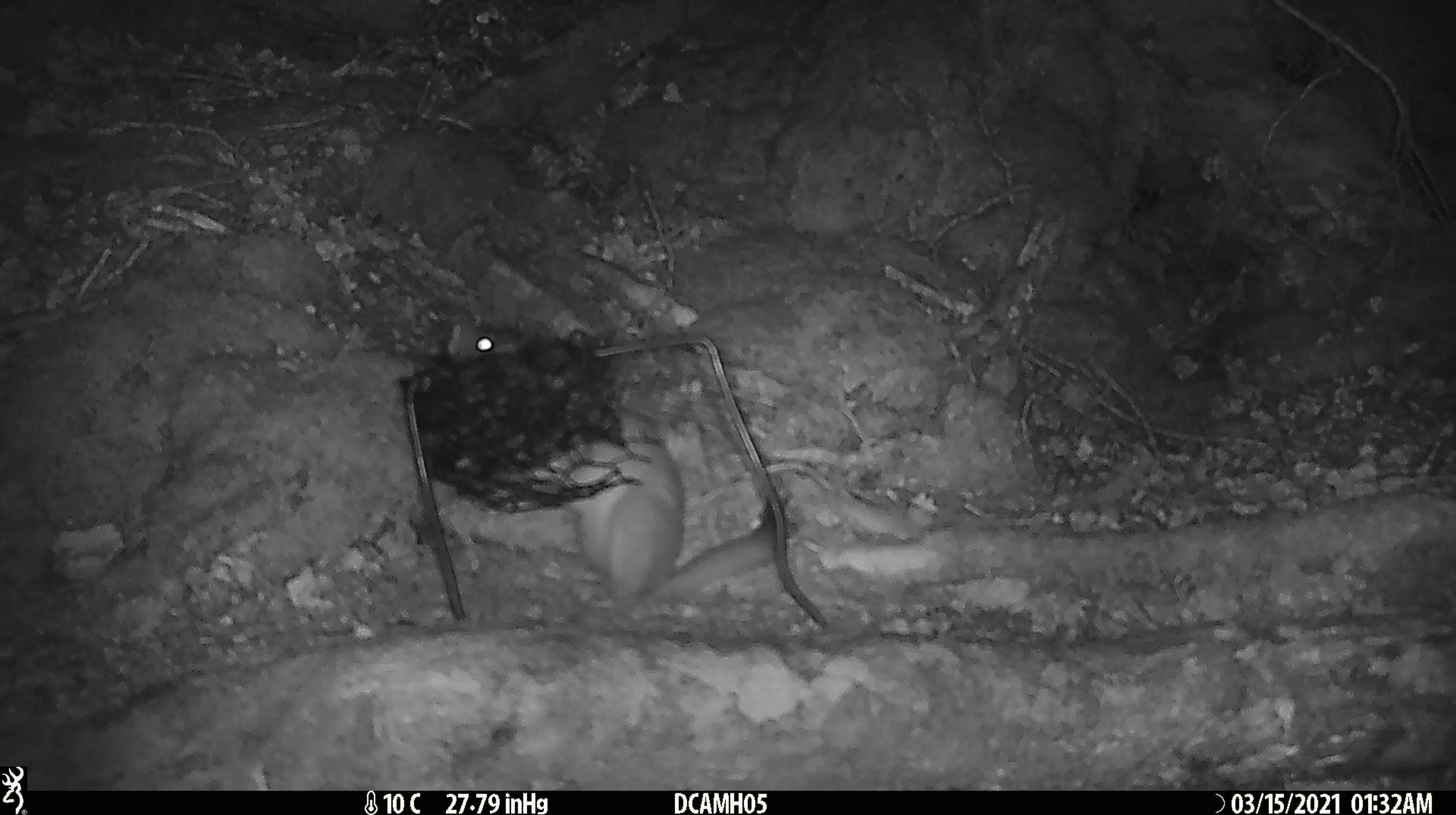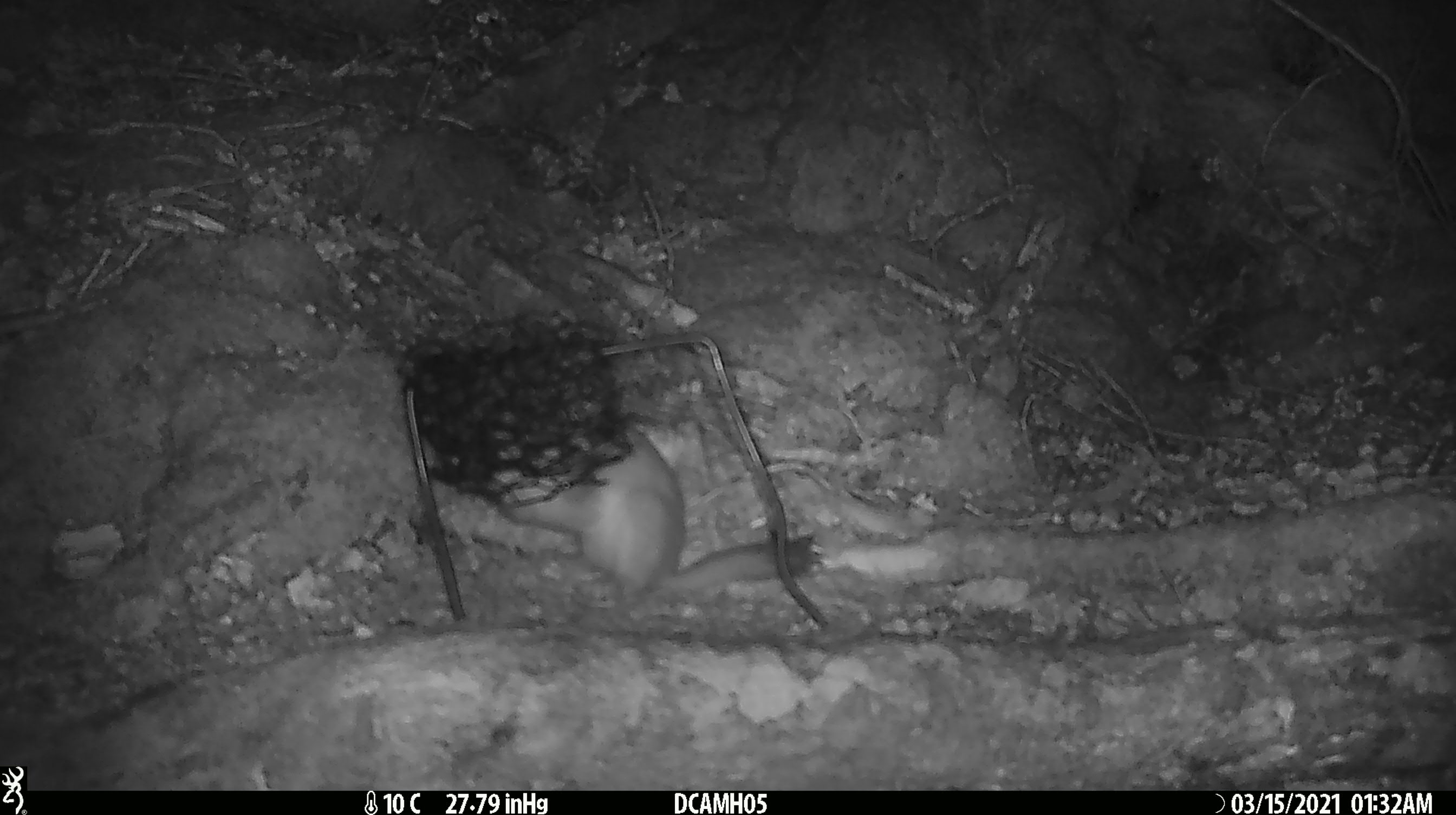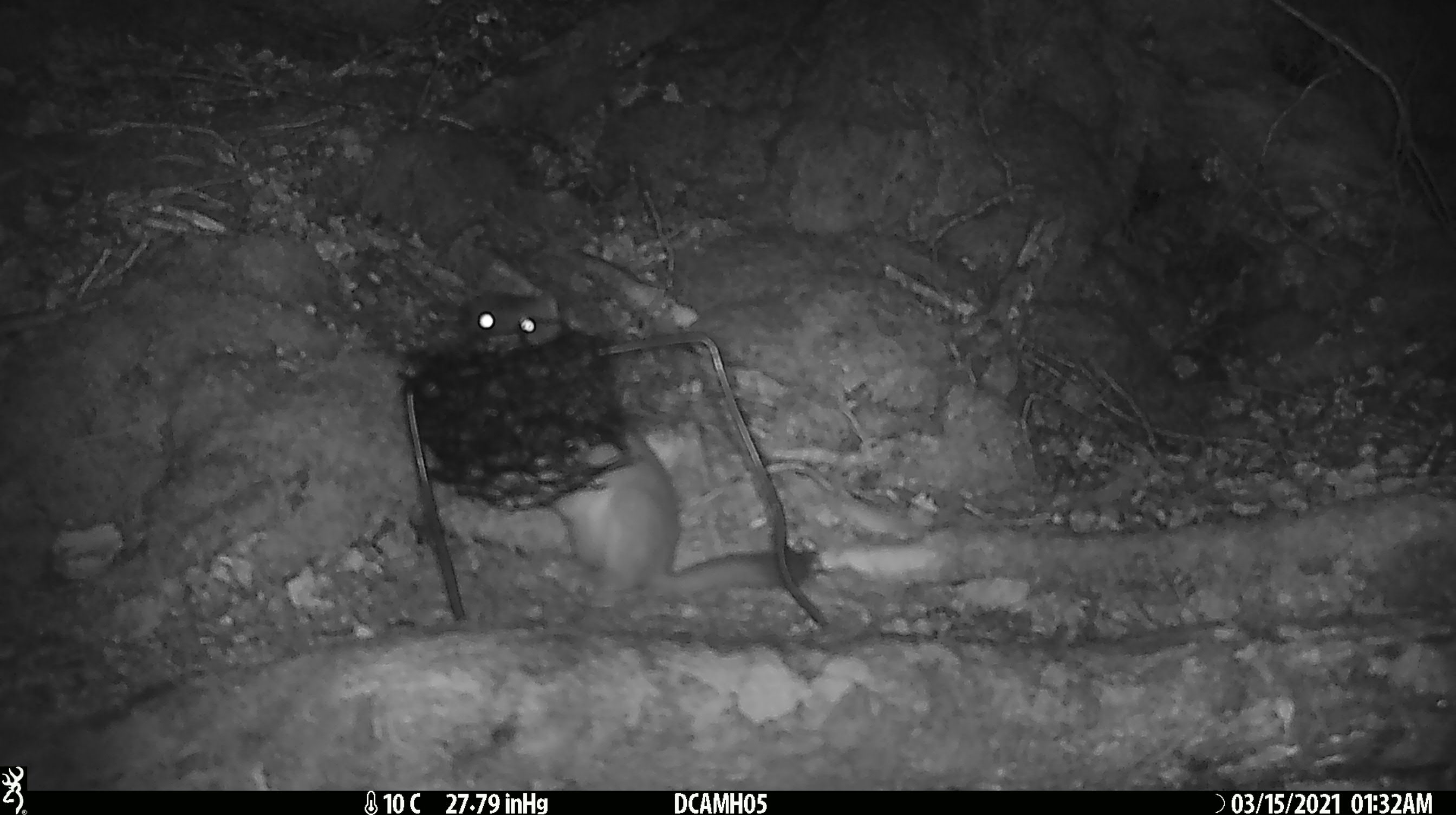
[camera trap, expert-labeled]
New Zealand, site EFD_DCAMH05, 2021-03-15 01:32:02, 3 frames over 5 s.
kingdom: Animalia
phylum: Chordata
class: Mammalia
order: Carnivora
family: Mustelidae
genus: Mustela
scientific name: Mustela erminea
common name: stoat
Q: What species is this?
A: Stoat (Mustela erminea).